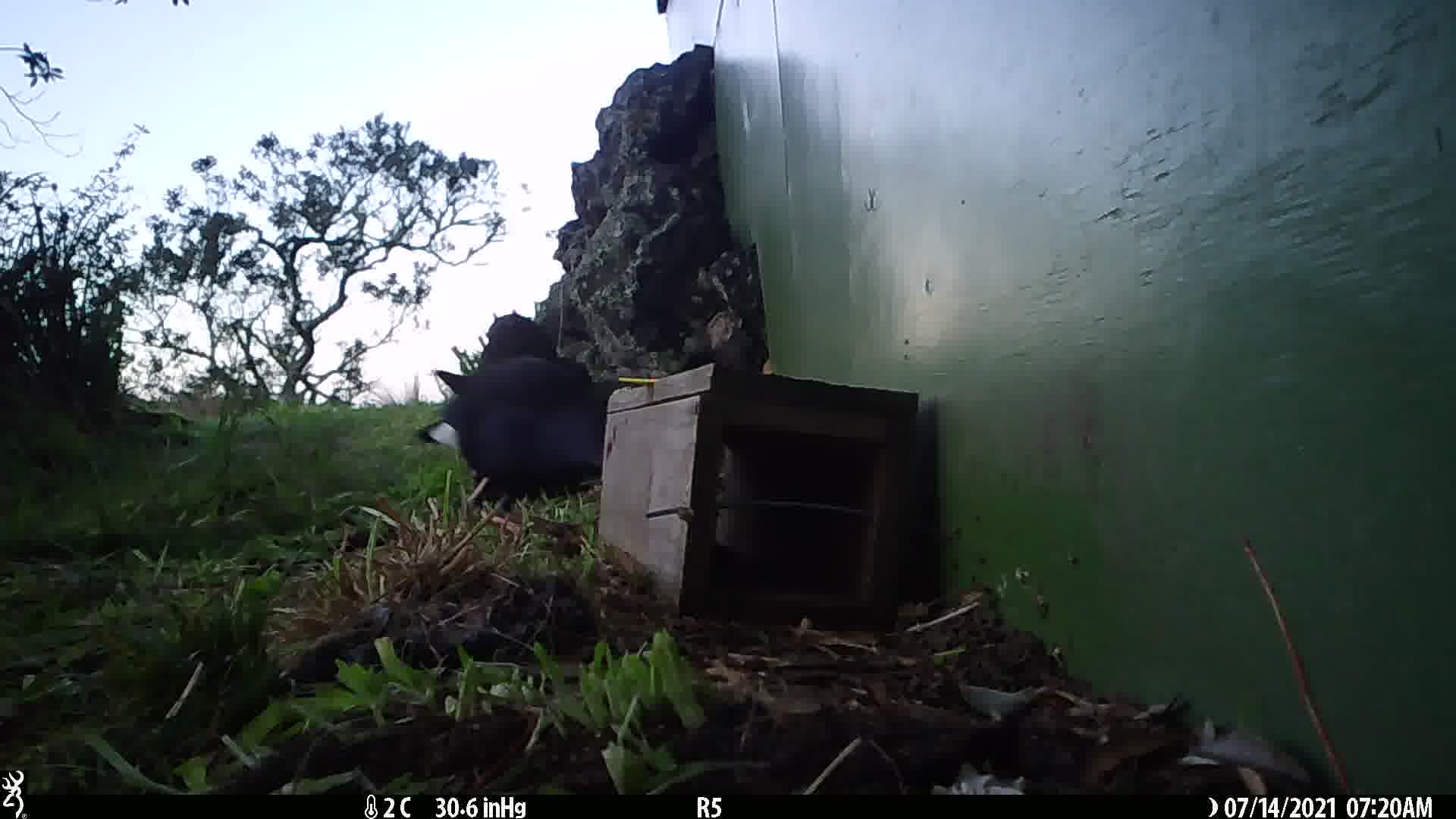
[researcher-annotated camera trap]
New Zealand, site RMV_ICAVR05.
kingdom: Animalia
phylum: Chordata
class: Aves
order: Gruiformes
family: Rallidae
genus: Porphyrio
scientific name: Porphyrio melanotus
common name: australasian swamphen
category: pukeko